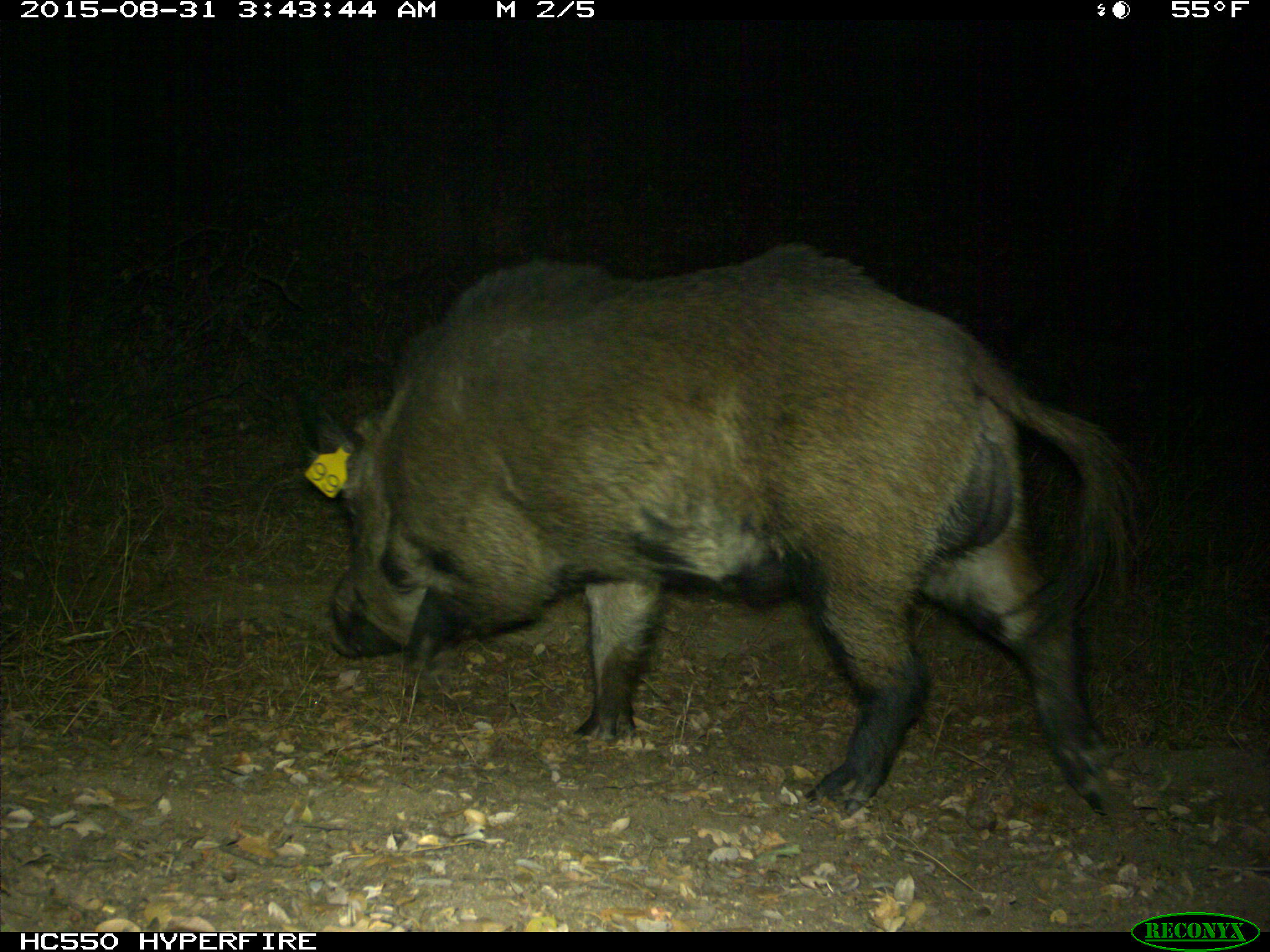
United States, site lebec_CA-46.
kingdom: Animalia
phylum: Chordata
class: Mammalia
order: Artiodactyla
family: Suidae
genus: Sus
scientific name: Sus scrofa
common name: wild boar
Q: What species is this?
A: Sus scrofa (wild boar).